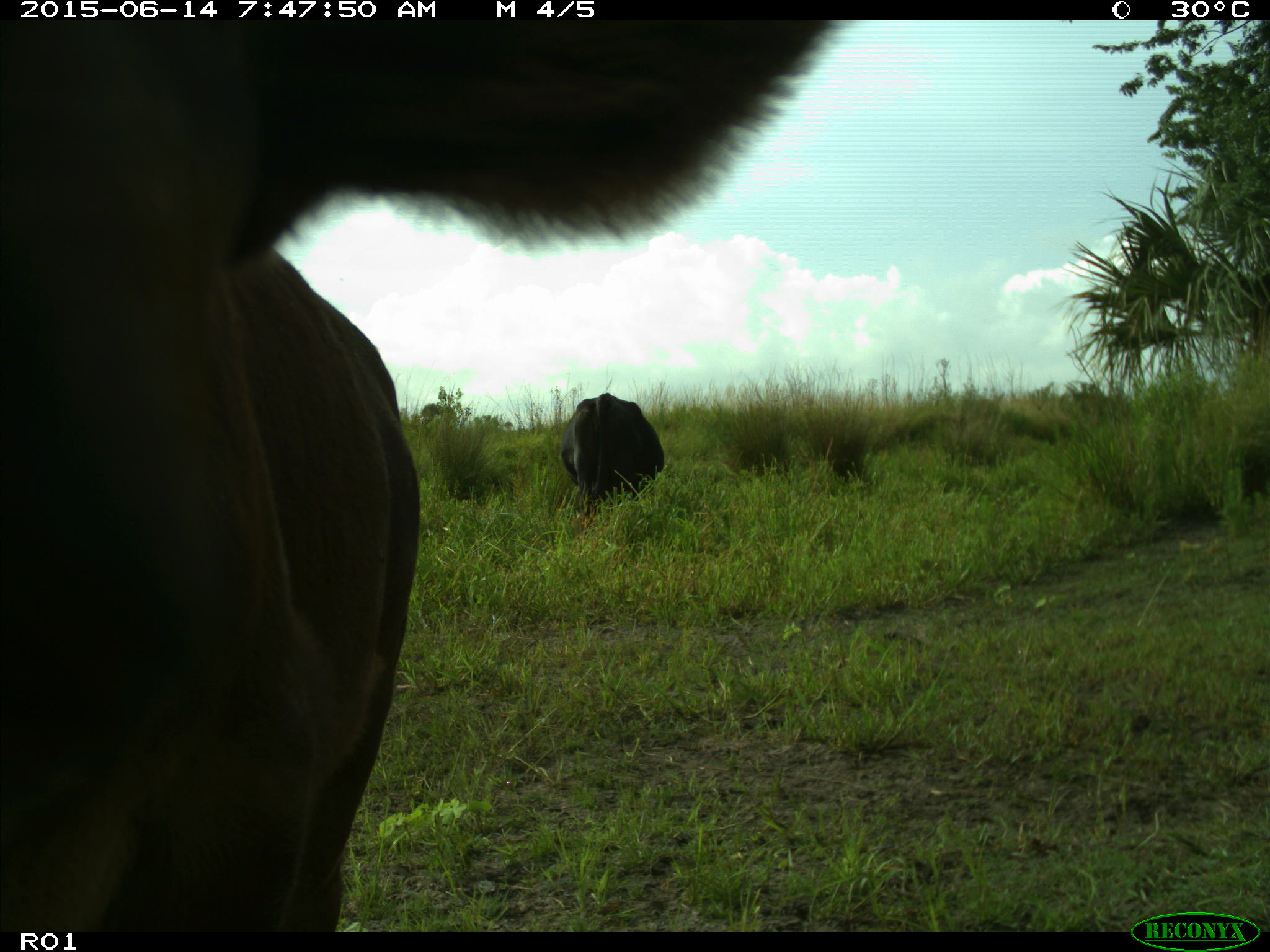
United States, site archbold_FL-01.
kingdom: Animalia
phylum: Chordata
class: Mammalia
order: Artiodactyla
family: Bovidae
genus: Bos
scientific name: Bos taurus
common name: domestic cow